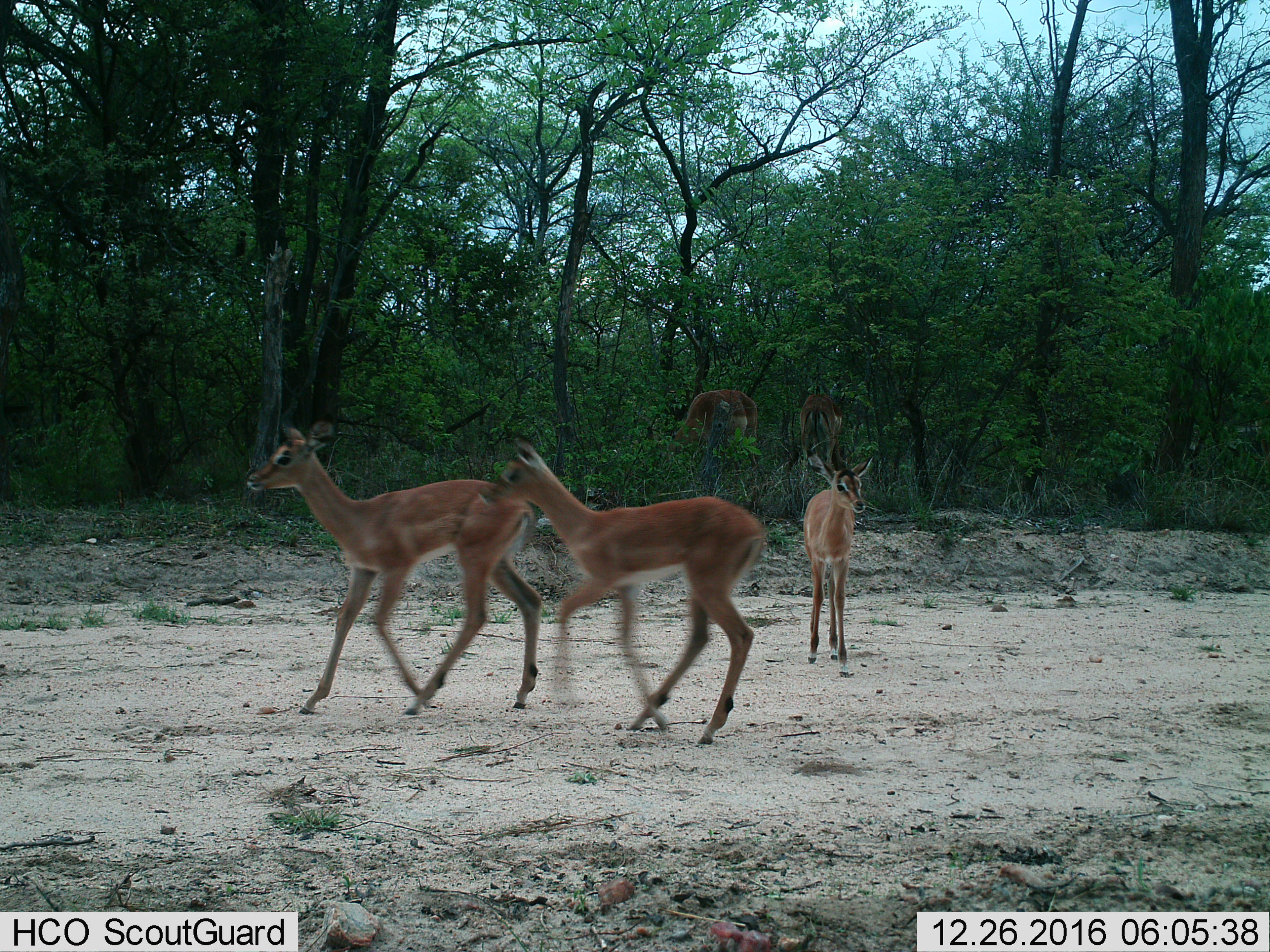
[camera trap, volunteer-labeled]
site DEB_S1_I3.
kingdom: Animalia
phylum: Chordata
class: Mammalia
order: Artiodactyla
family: Bovidae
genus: Aepyceros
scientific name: Aepyceros melampus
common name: impala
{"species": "impala (Aepyceros melampus)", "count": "5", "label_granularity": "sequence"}